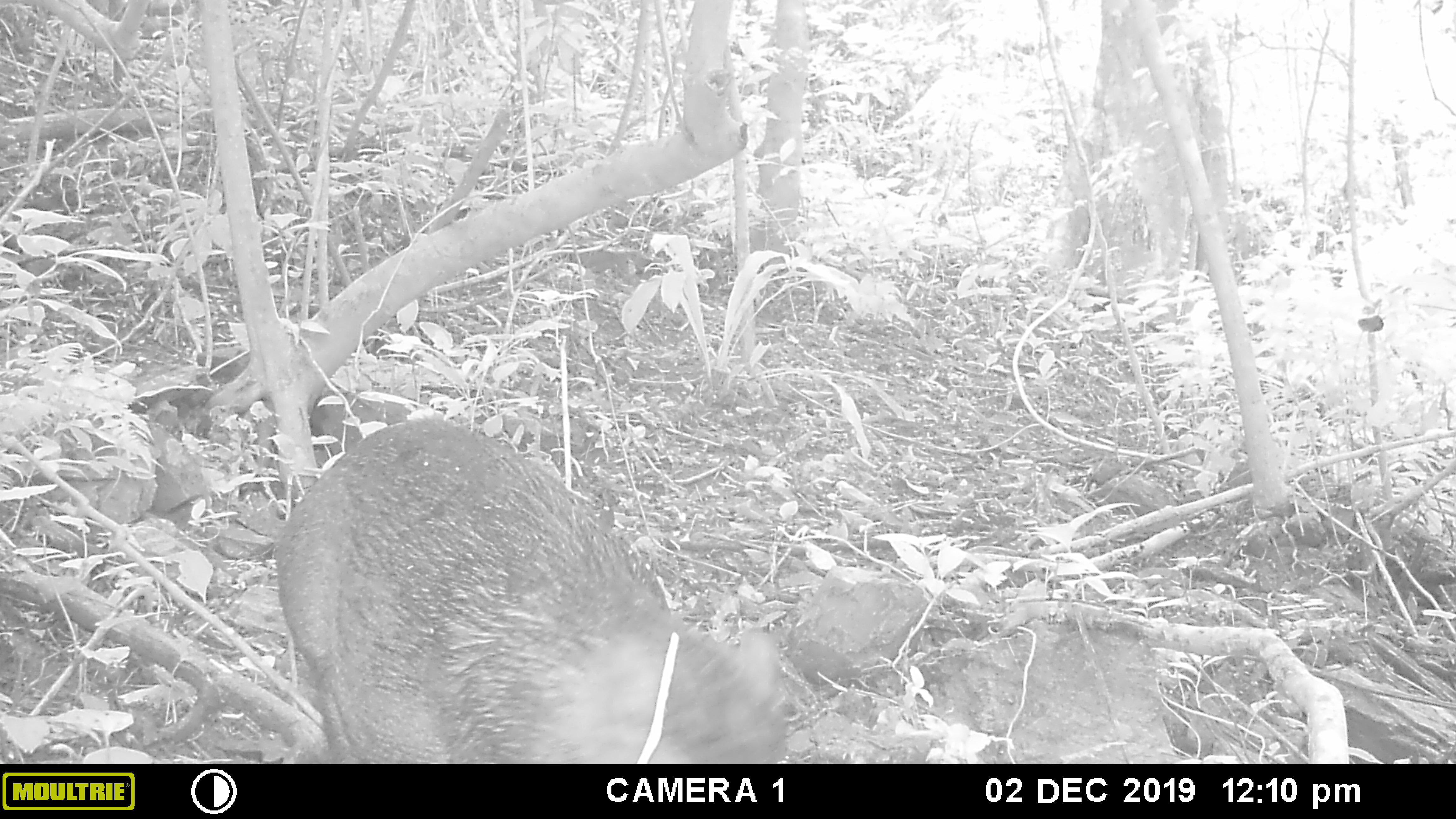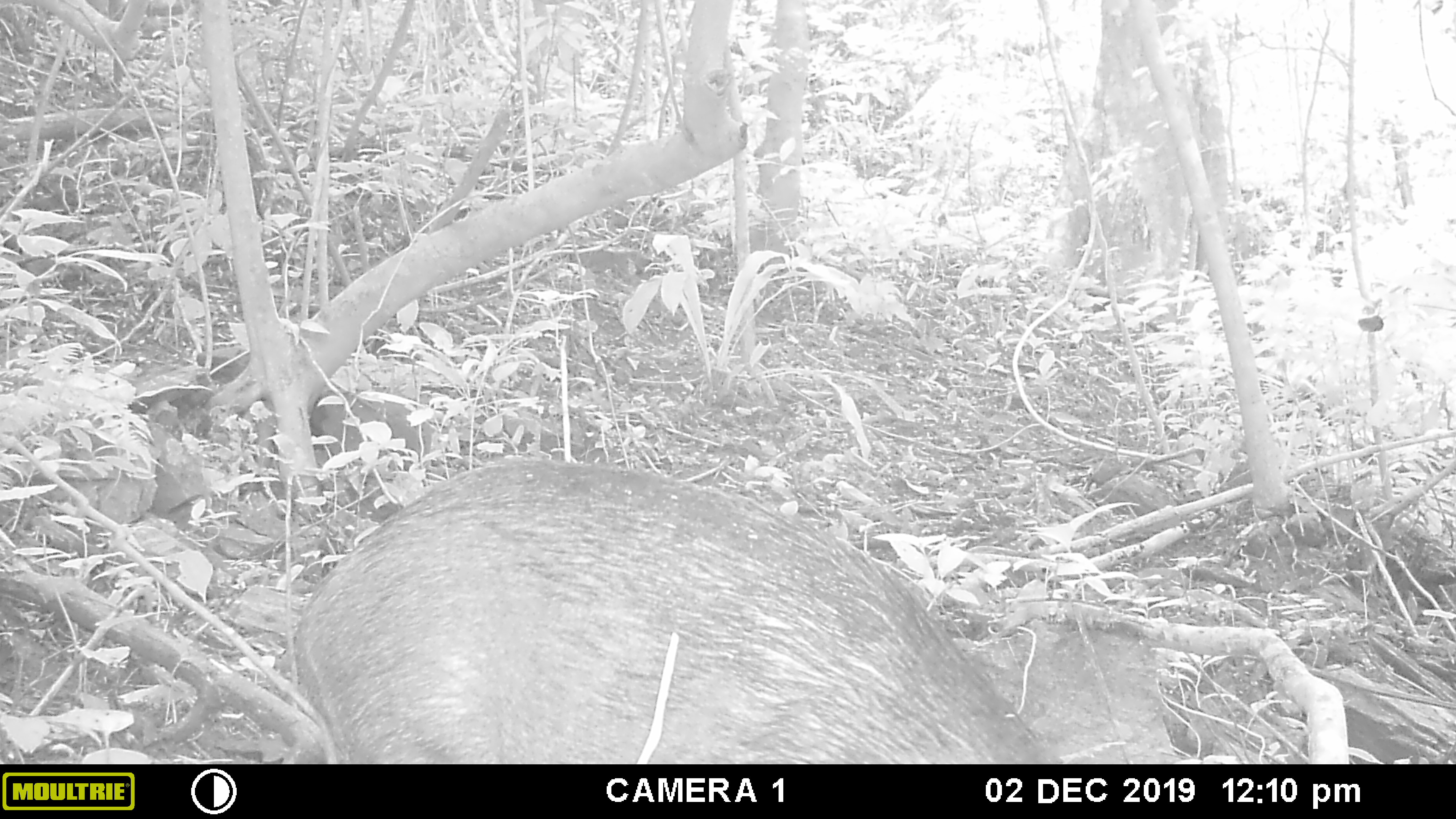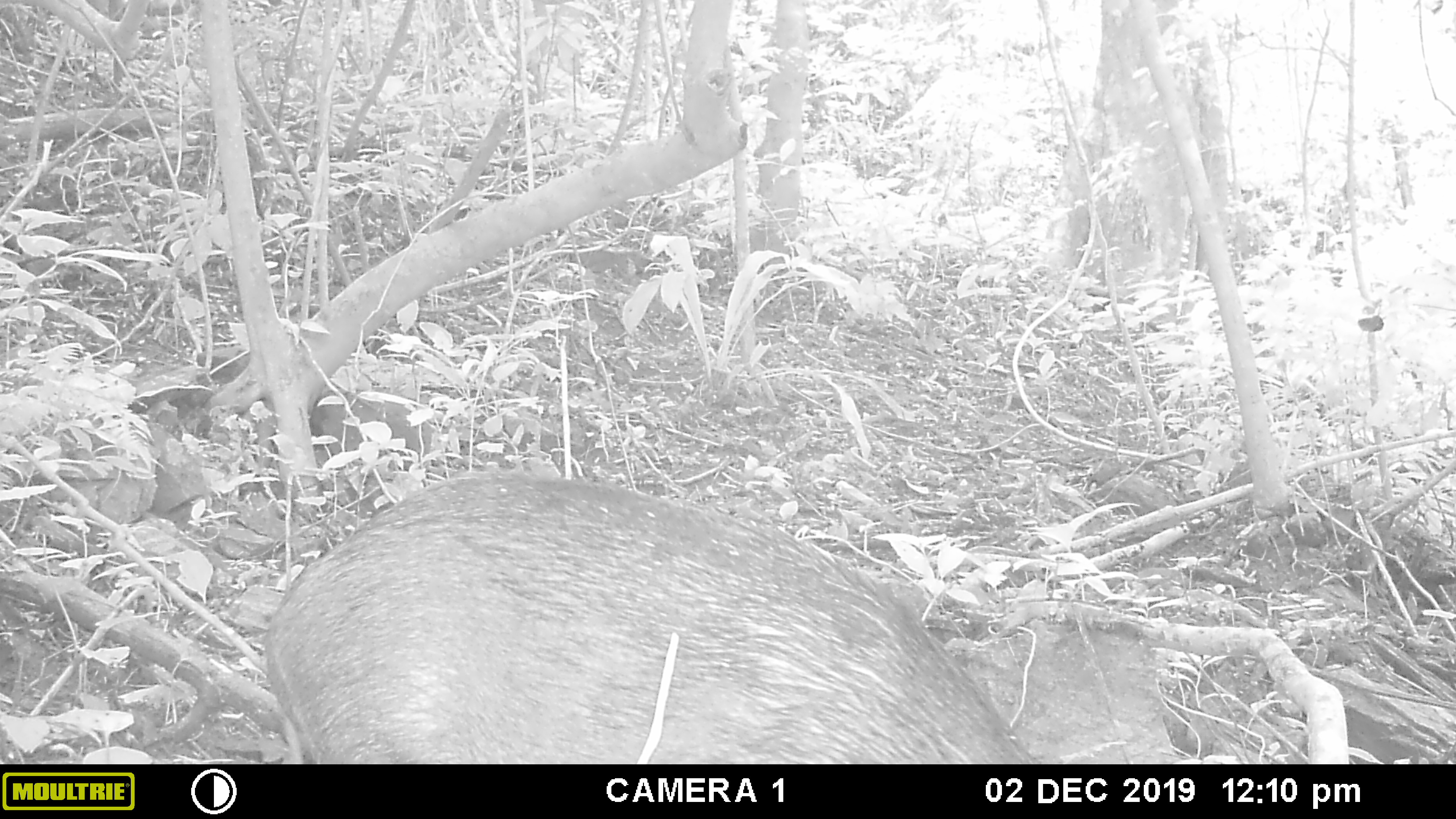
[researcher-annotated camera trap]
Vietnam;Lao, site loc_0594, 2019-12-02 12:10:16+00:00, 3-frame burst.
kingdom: Animalia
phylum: Chordata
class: Mammalia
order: Artiodactyla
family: Suidae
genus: Sus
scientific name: Sus scrofa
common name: eurasian wild pig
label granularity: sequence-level